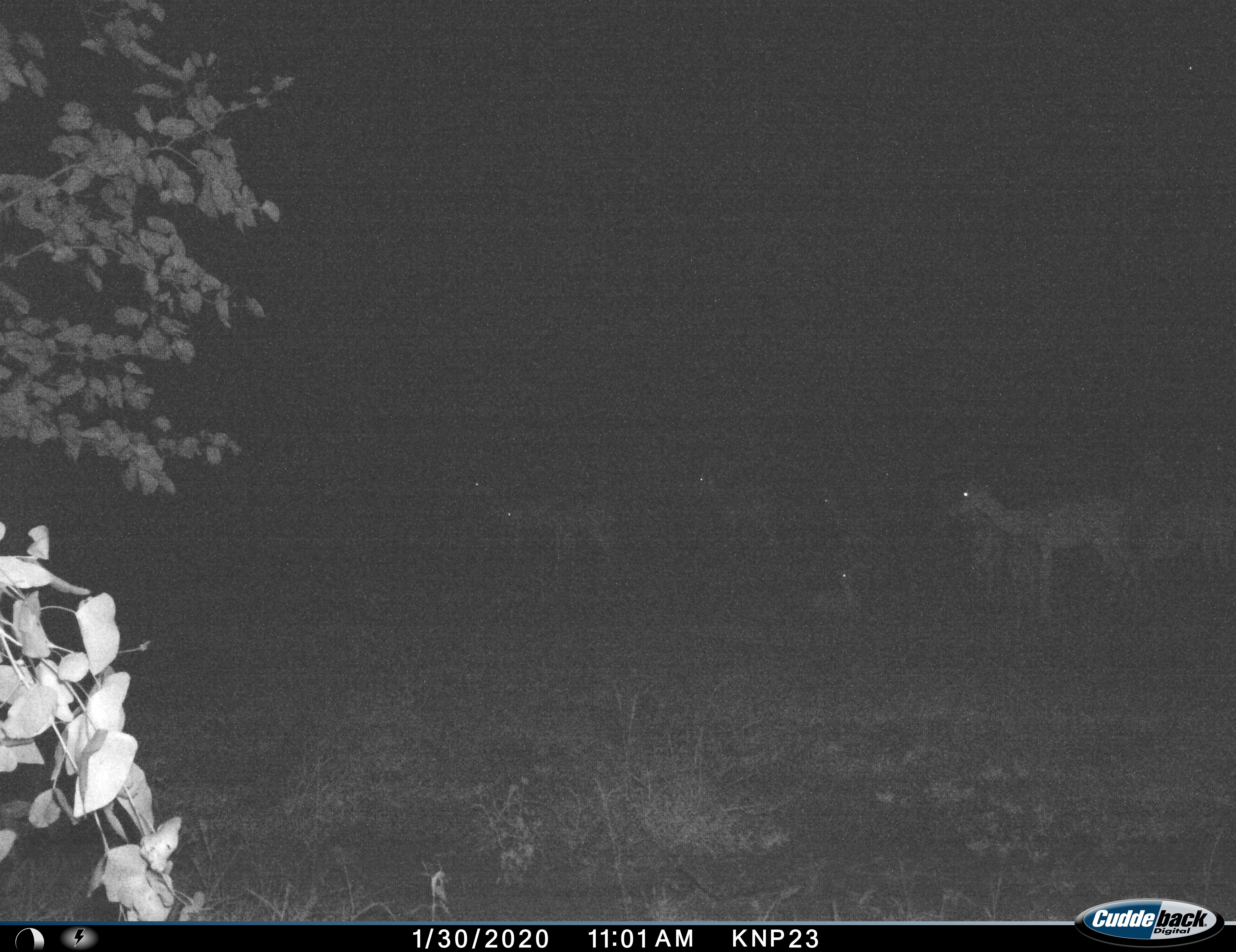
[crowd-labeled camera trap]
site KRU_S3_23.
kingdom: Animalia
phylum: Chordata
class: Mammalia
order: Artiodactyla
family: Bovidae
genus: Aepyceros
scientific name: Aepyceros melampus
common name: impala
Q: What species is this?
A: Impala (Aepyceros melampus).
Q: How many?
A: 8.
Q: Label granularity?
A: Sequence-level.